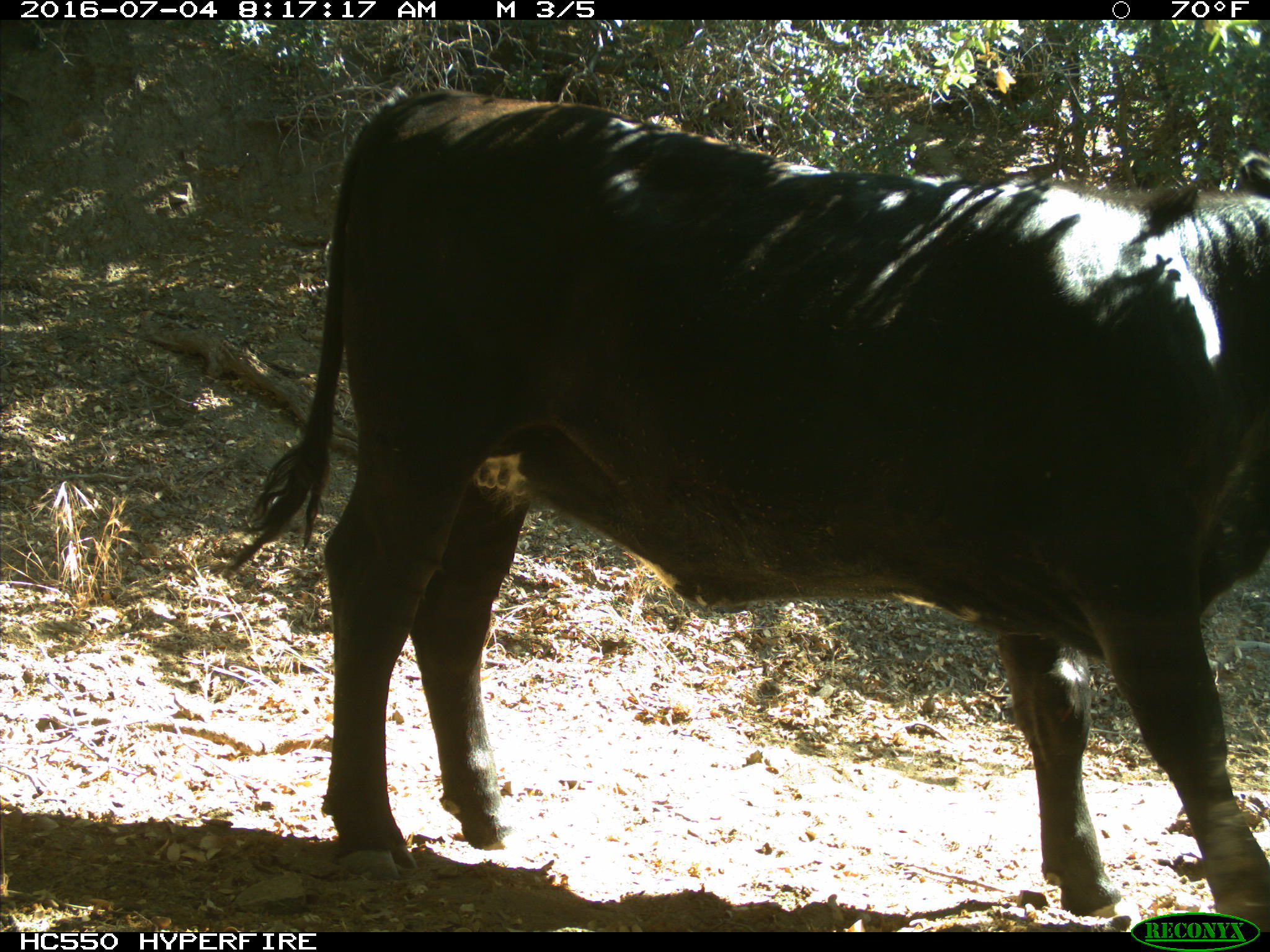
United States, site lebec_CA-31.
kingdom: Animalia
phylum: Chordata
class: Mammalia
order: Artiodactyla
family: Bovidae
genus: Bos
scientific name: Bos taurus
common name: domestic cow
Bos taurus (domestic cow).